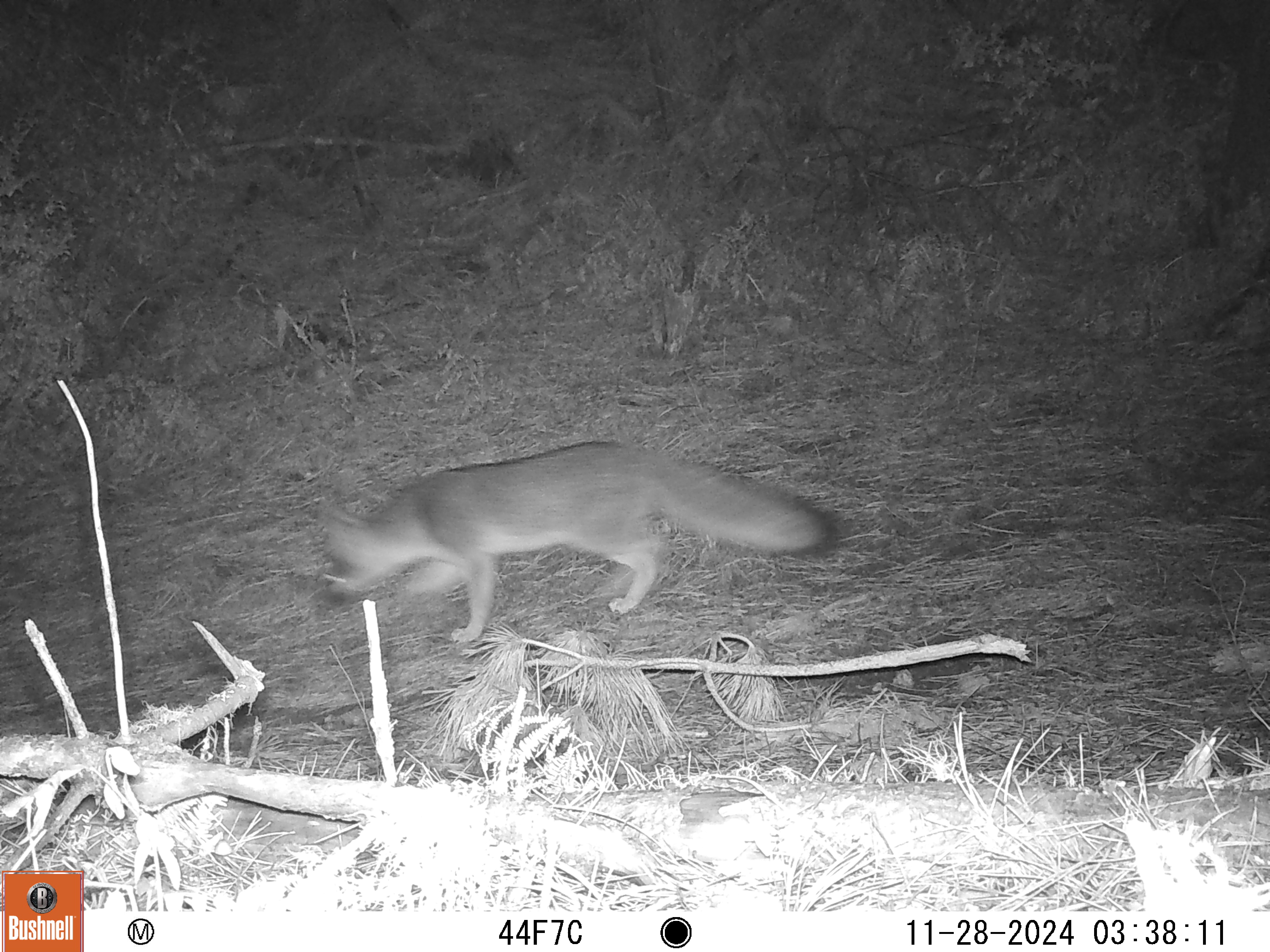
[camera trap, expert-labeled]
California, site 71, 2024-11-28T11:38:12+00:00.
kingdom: Animalia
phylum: Chordata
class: Mammalia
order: Carnivora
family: Canidae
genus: Urocyon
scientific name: Urocyon cinereoargenteus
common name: gray fox